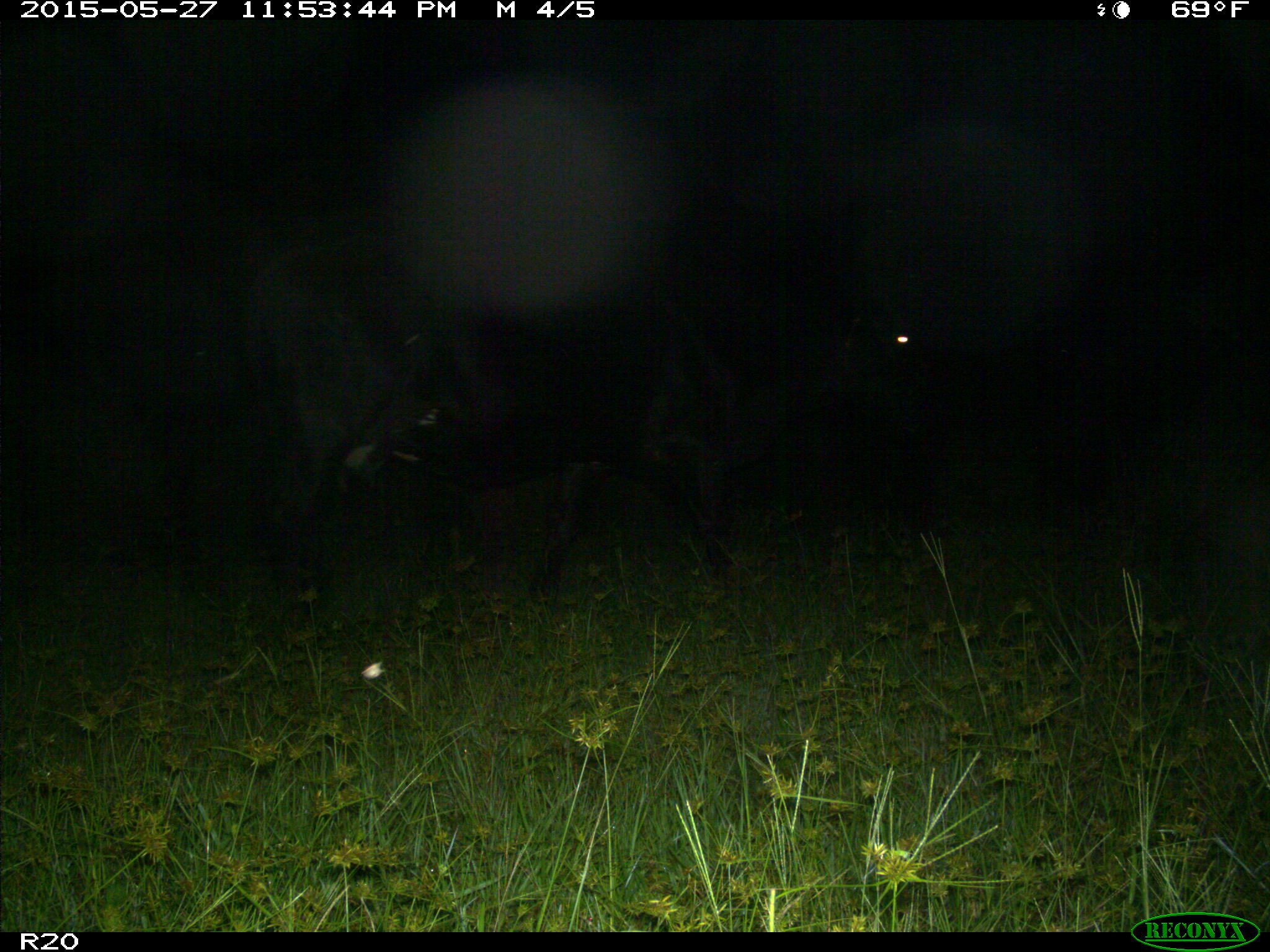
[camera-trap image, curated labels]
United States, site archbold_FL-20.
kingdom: Animalia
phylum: Chordata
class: Mammalia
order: Artiodactyla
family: Bovidae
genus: Bos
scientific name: Bos taurus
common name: domestic cow